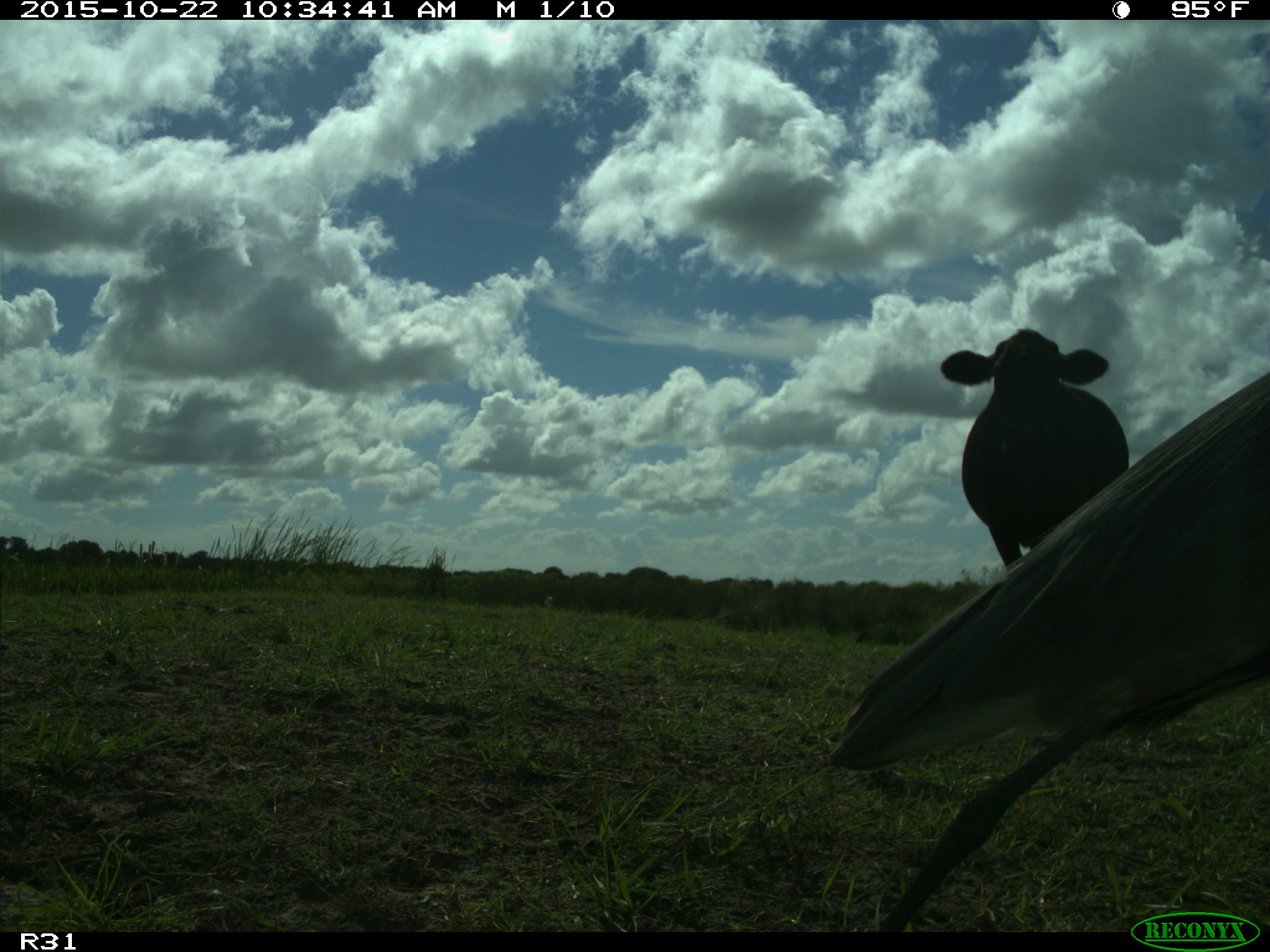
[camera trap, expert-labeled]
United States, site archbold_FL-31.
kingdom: Animalia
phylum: Chordata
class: Mammalia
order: Artiodactyla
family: Bovidae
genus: Bos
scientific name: Bos taurus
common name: domestic cow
Bos taurus (domestic cow).